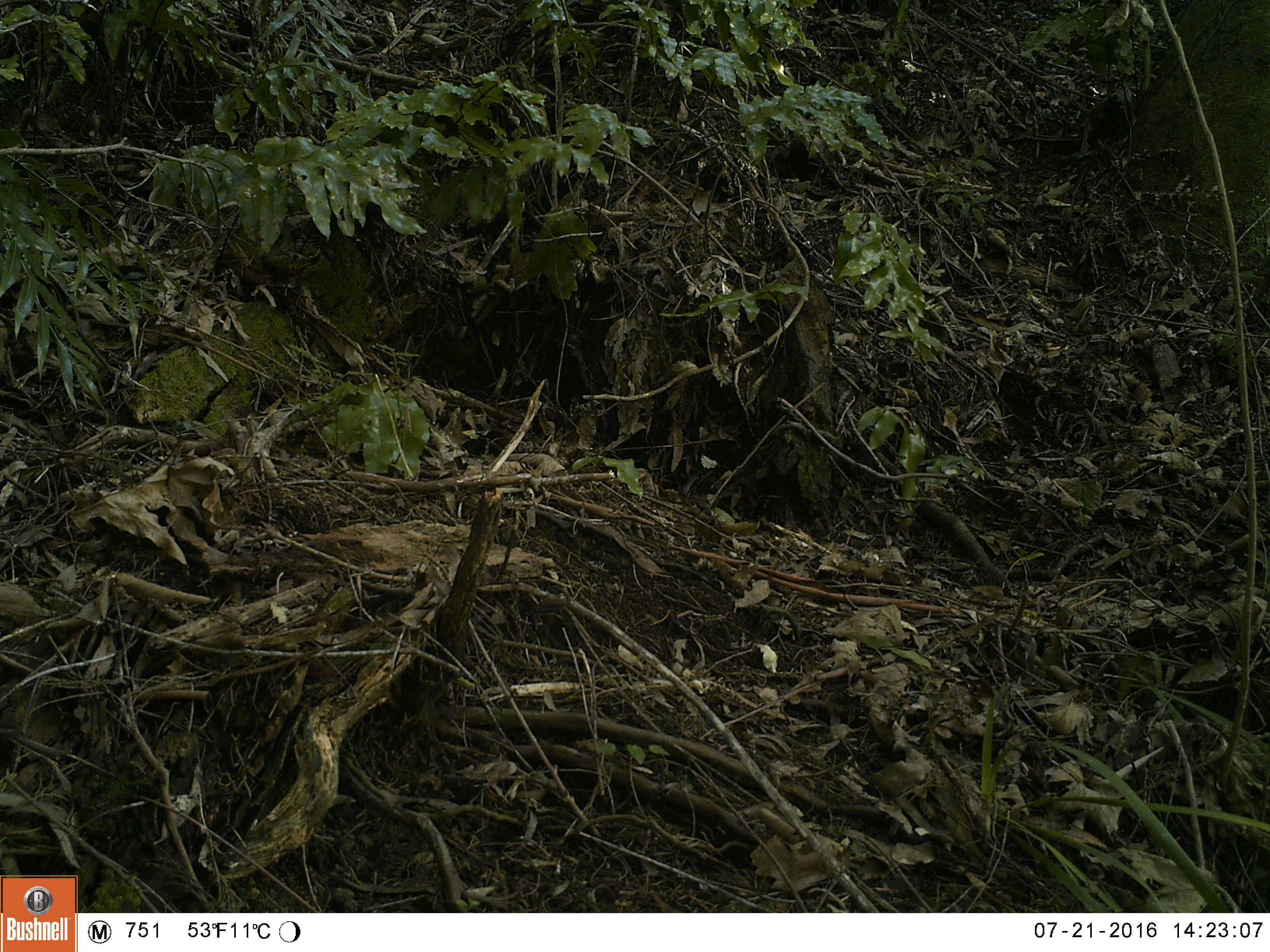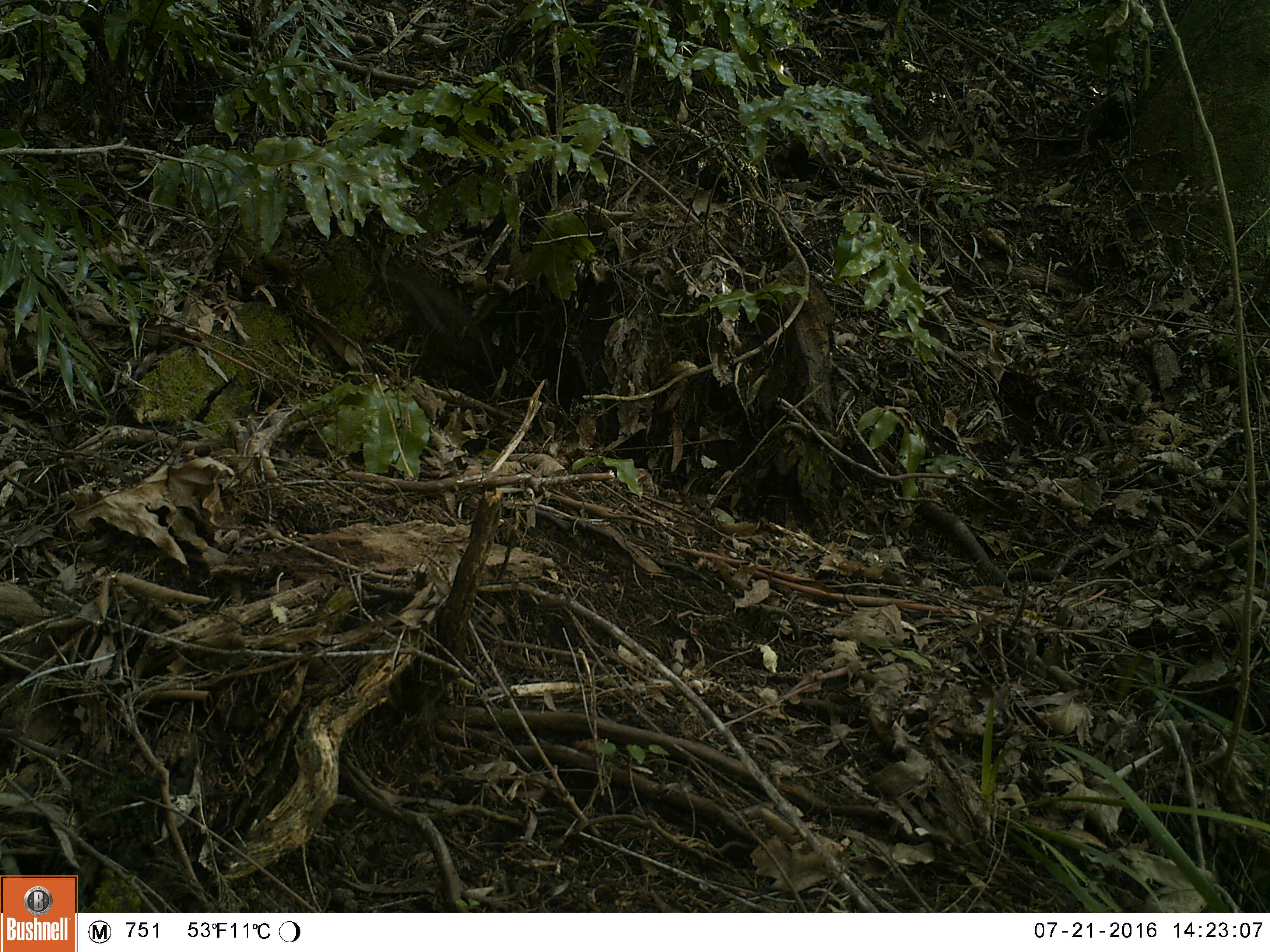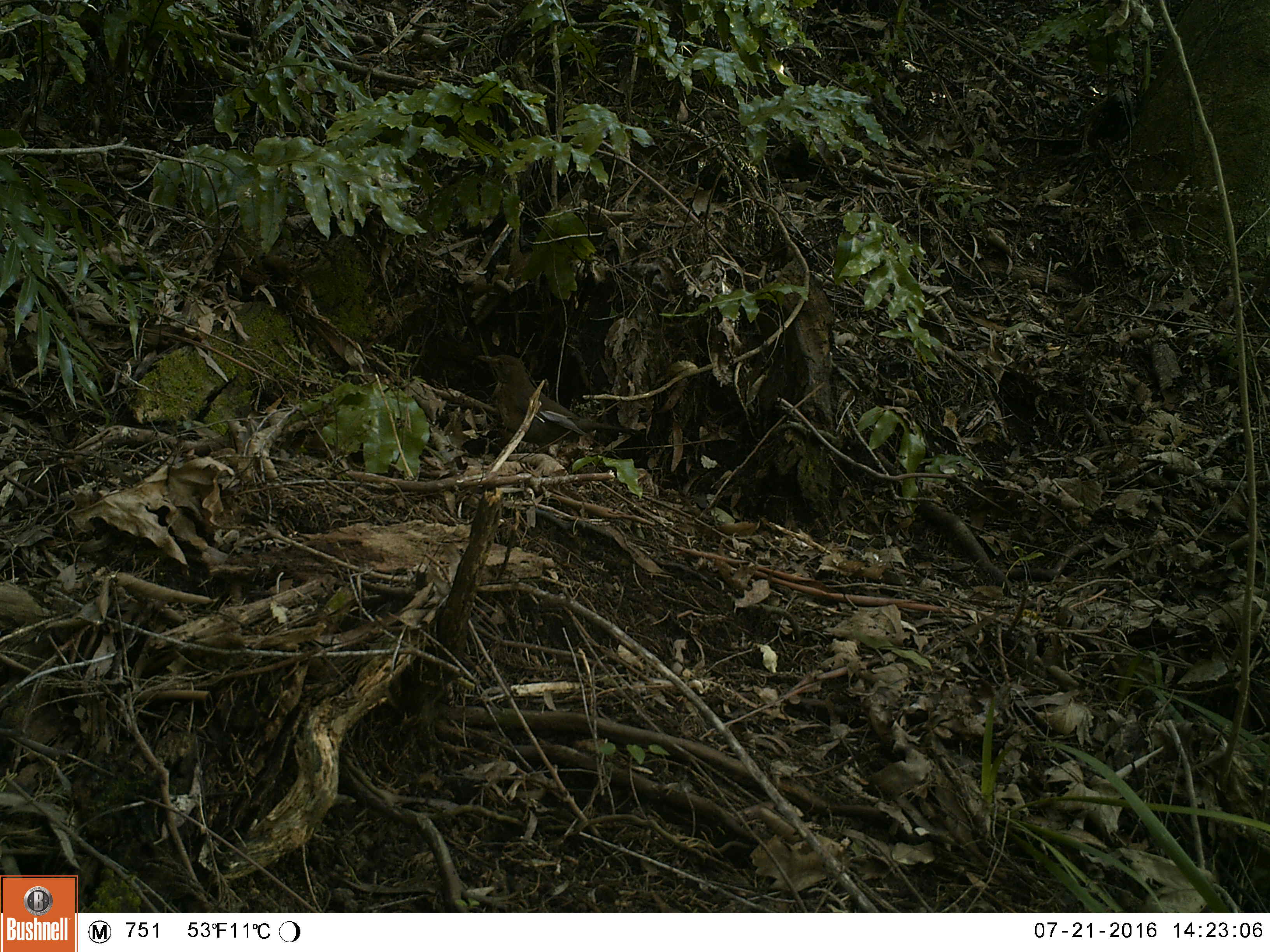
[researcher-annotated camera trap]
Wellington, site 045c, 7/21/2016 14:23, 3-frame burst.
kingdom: Animalia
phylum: Chordata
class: Aves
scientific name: Aves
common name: bird